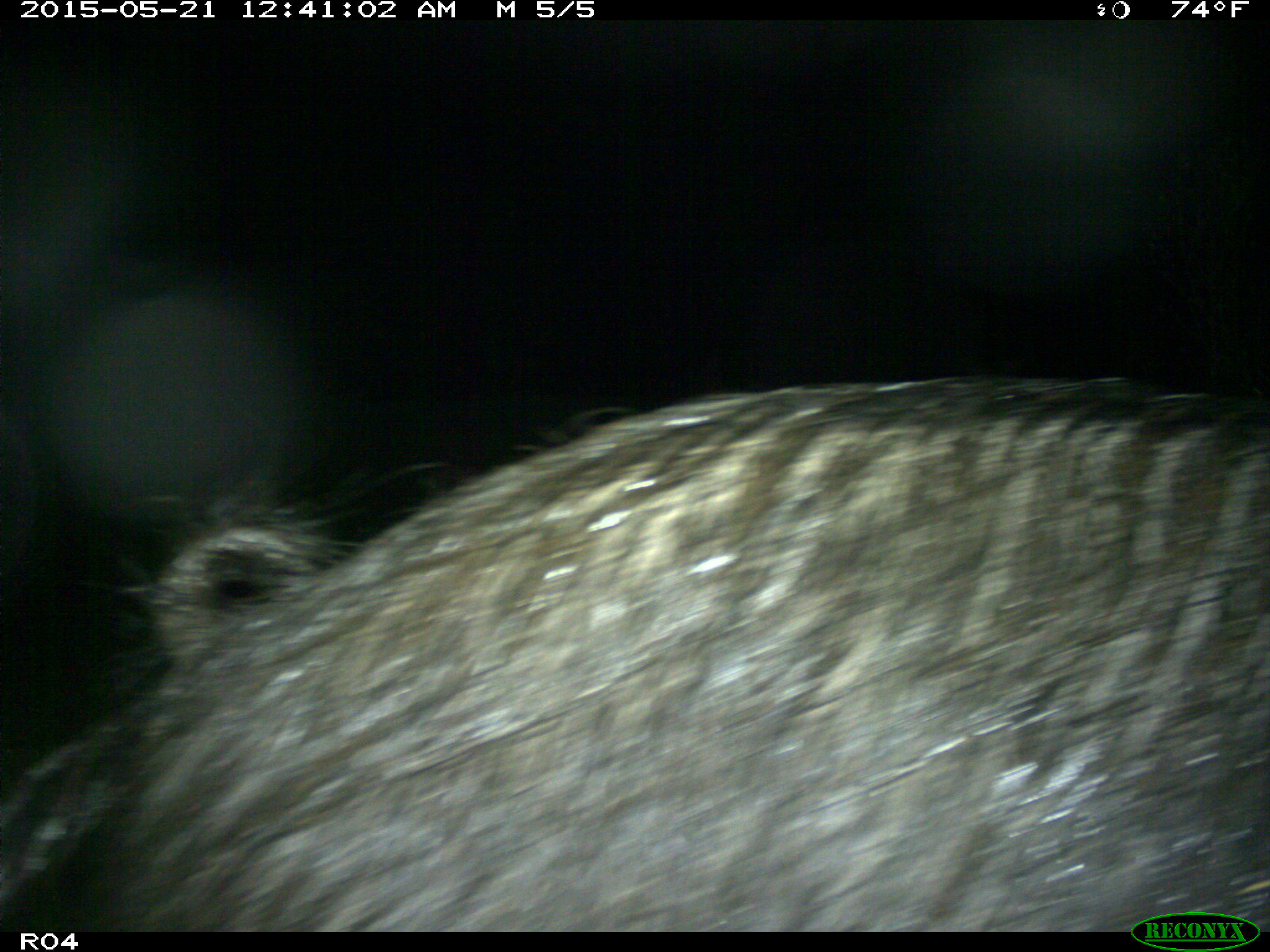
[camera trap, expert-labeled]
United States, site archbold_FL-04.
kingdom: Animalia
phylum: Chordata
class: Mammalia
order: Artiodactyla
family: Suidae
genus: Sus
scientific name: Sus scrofa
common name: wild boar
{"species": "Sus scrofa (wild boar)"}